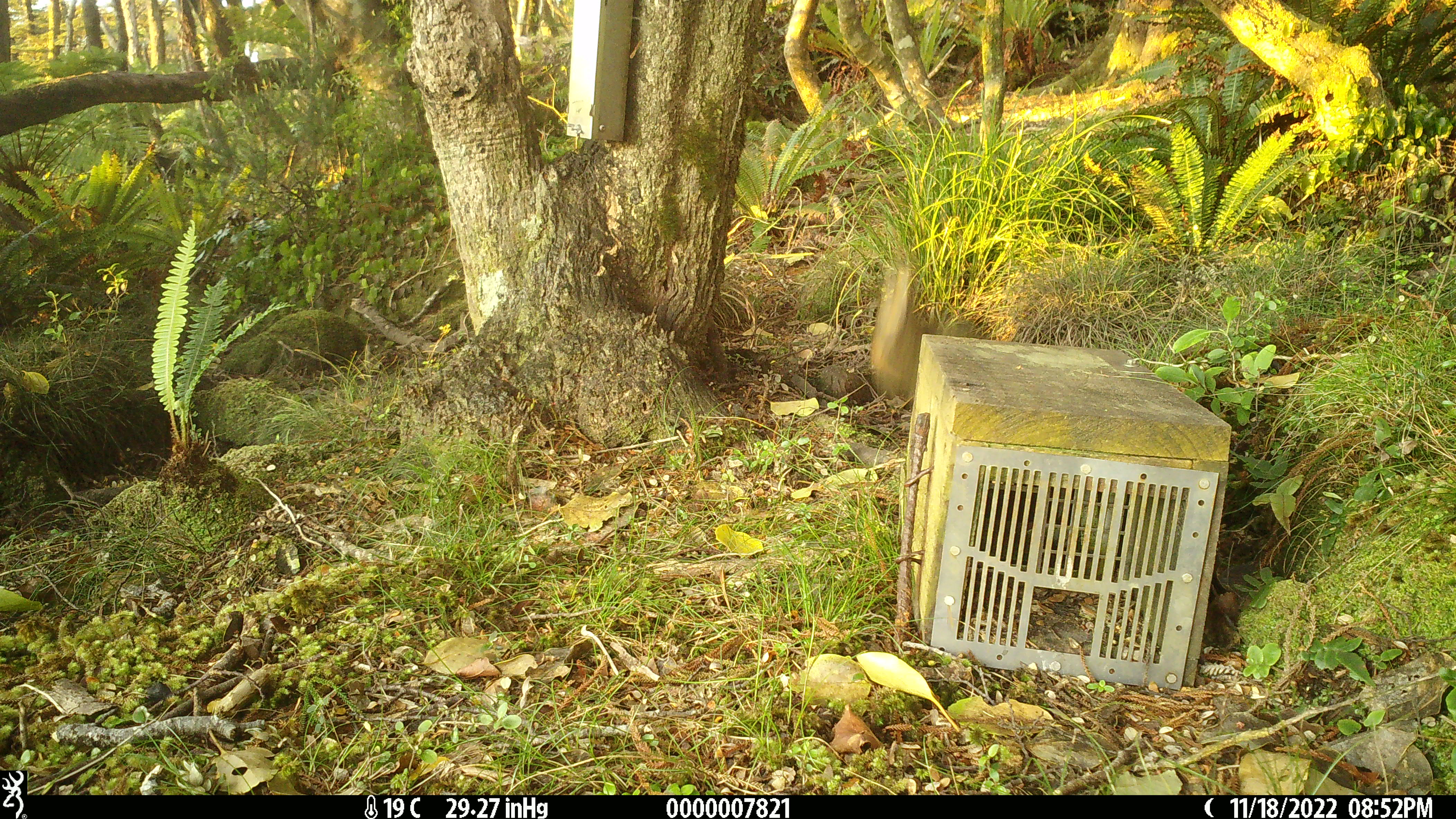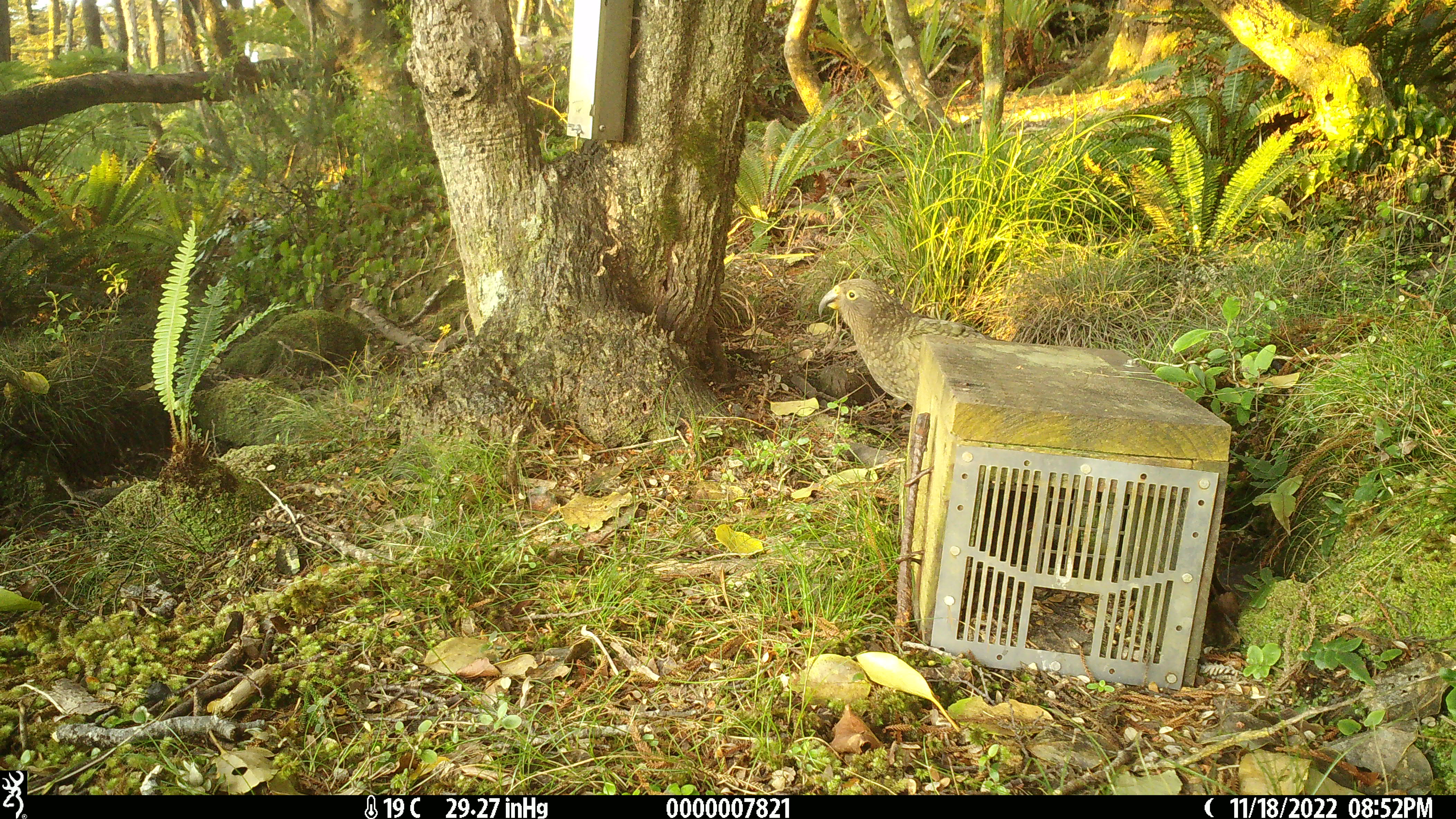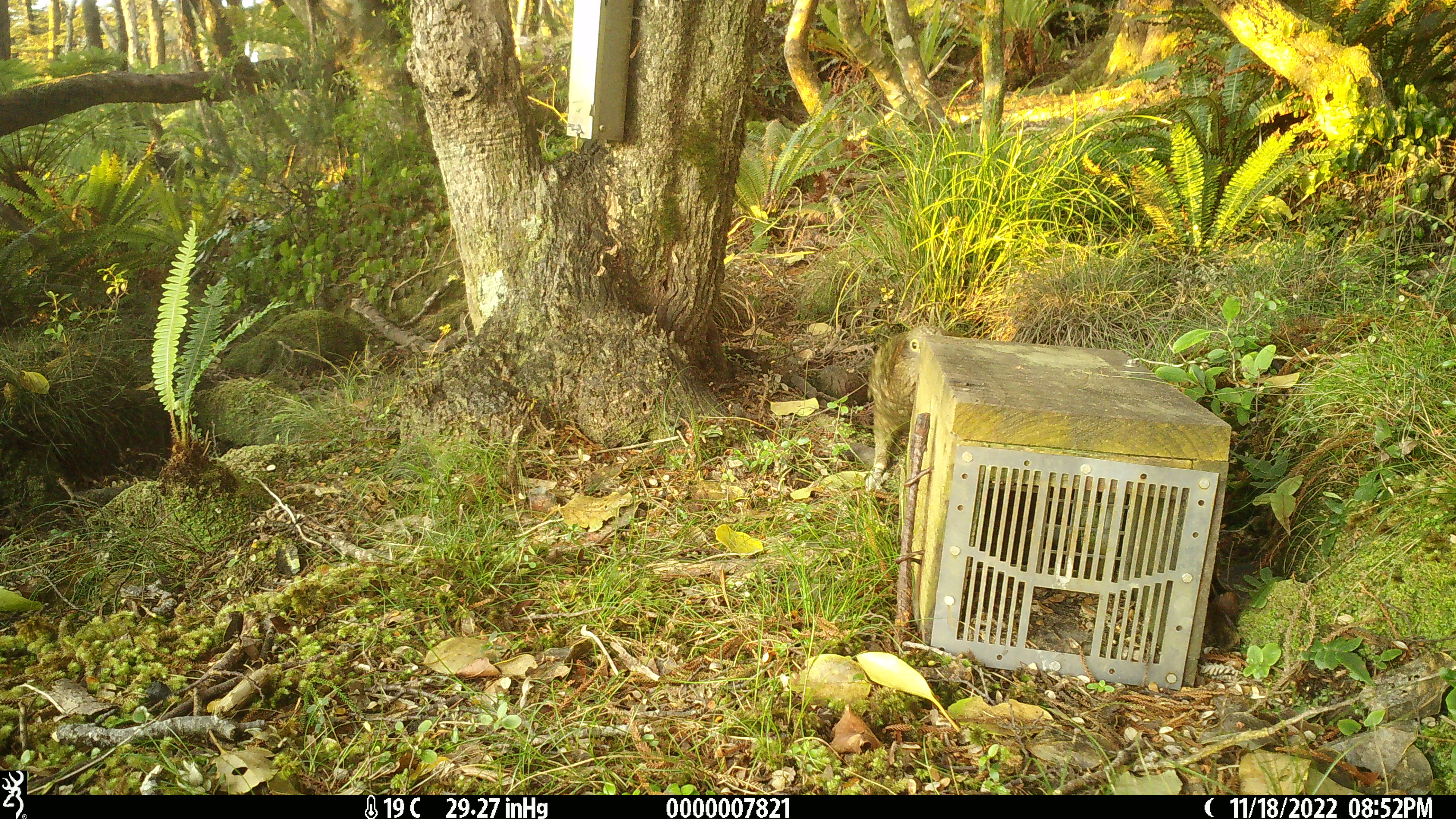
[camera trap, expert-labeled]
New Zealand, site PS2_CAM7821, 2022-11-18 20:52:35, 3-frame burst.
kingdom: Animalia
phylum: Chordata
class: Aves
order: Psittaciformes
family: Strigopidae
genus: Nestor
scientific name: Nestor notabilis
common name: kea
Kea (Nestor notabilis).